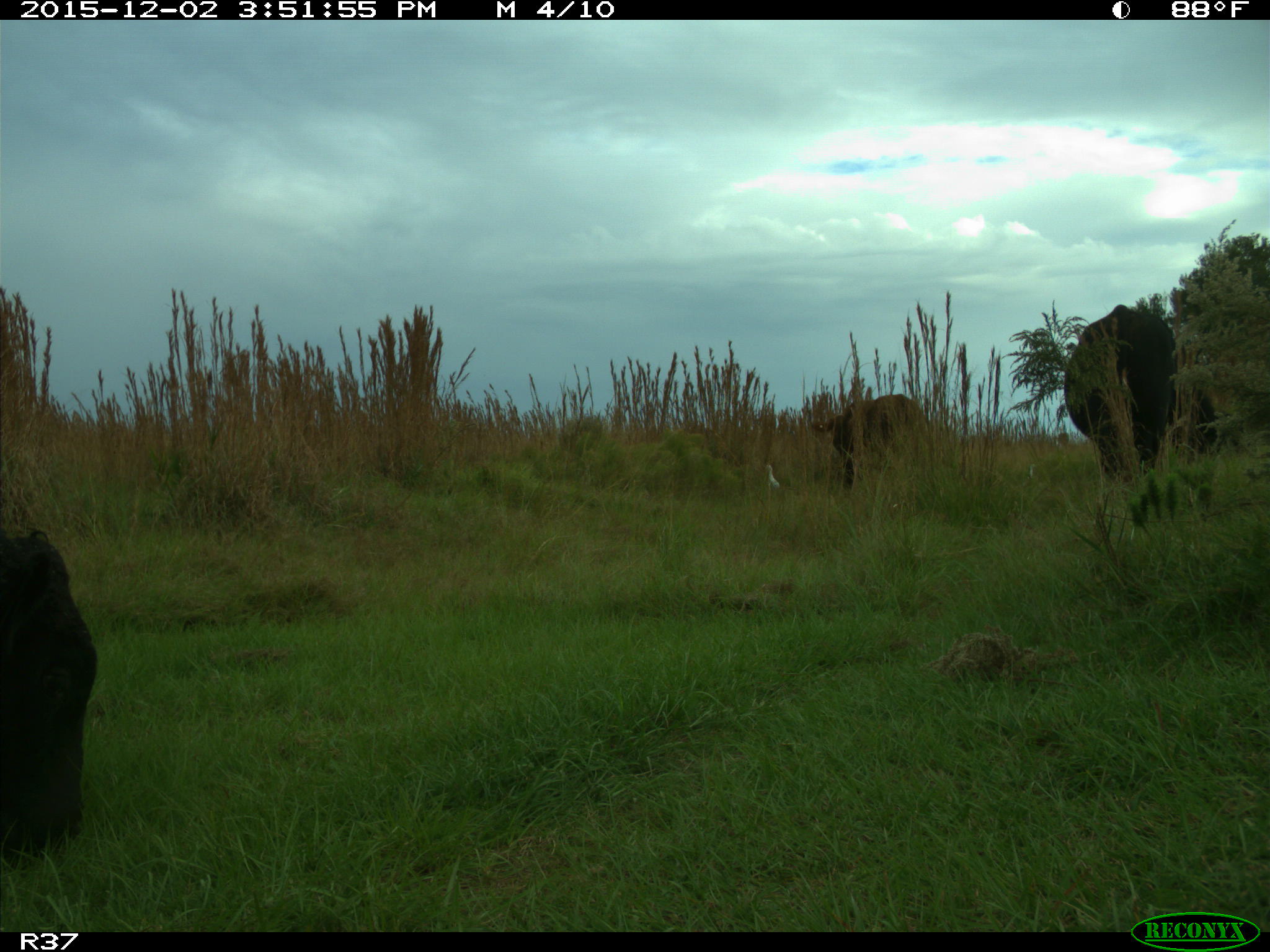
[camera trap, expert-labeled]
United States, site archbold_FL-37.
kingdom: Animalia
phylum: Chordata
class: Mammalia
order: Artiodactyla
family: Bovidae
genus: Bos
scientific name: Bos taurus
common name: domestic cow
Bos taurus (domestic cow).